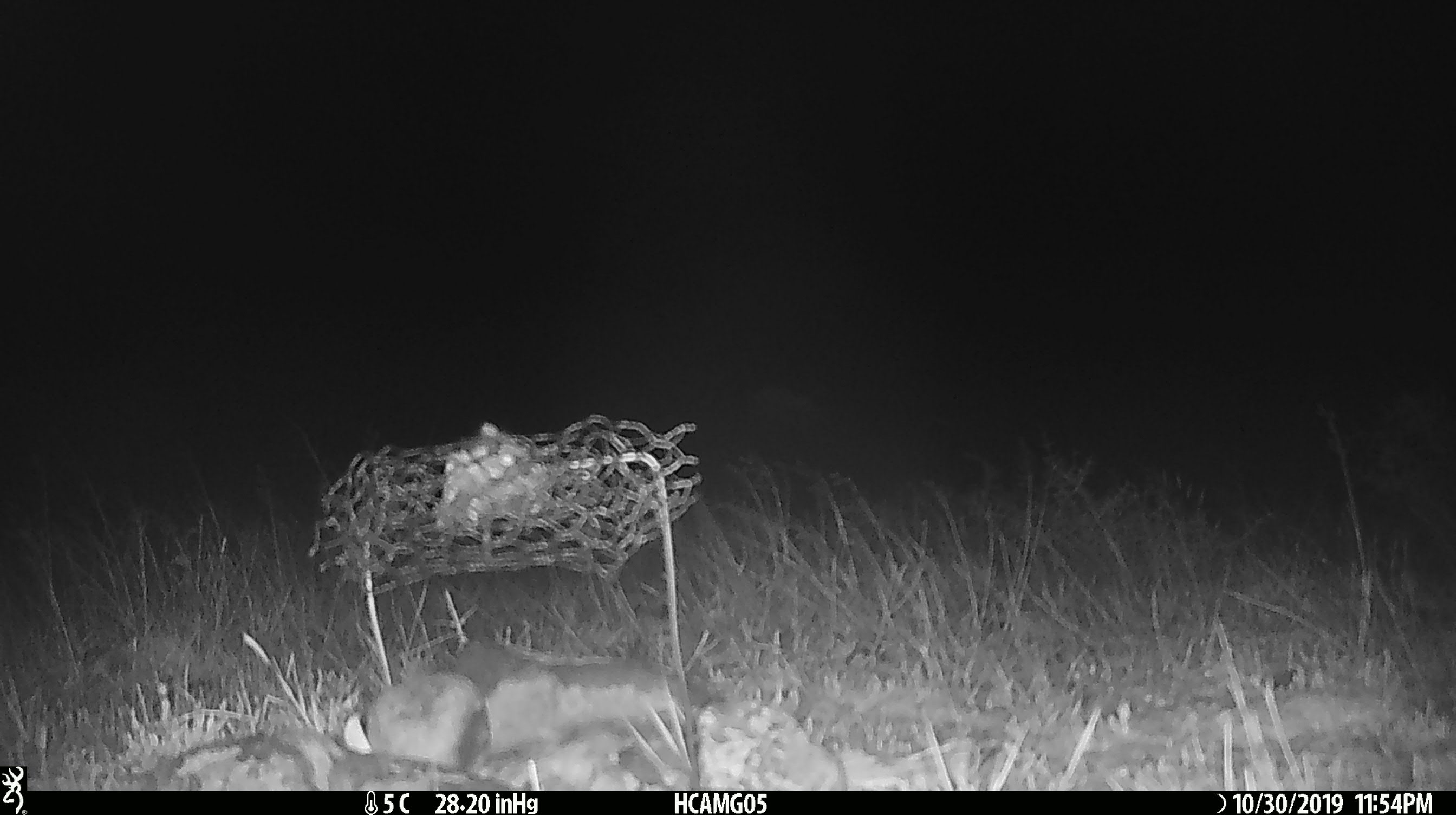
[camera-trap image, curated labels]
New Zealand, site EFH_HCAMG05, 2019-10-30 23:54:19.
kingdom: Animalia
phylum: Chordata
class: Mammalia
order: Rodentia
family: Muridae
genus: Mus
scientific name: Mus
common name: mouse